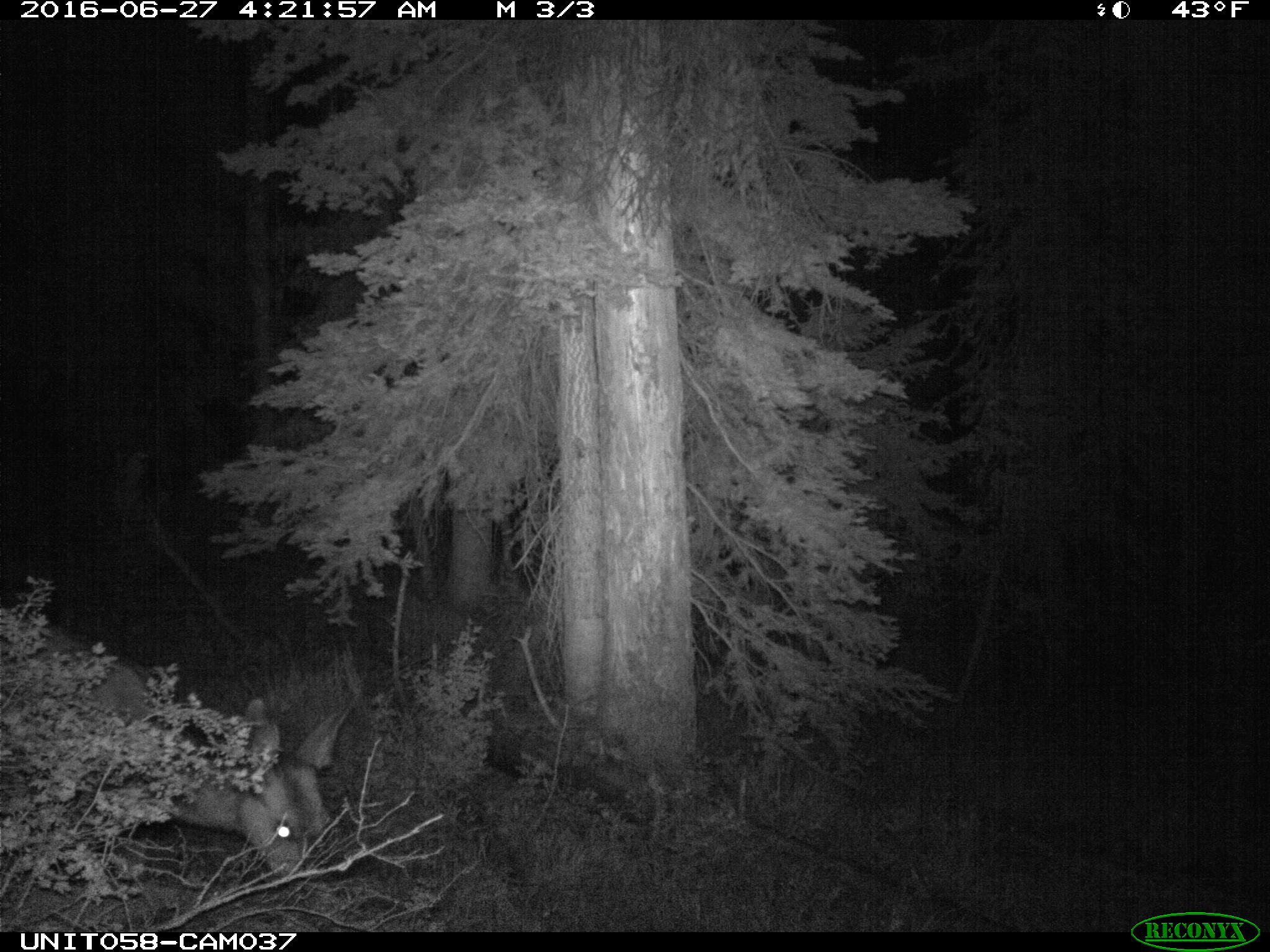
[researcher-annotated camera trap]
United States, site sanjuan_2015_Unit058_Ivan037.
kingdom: Animalia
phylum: Chordata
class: Mammalia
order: Artiodactyla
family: Cervidae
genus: Odocoileus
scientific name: Odocoileus hemionus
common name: mule deer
Odocoileus hemionus (mule deer).